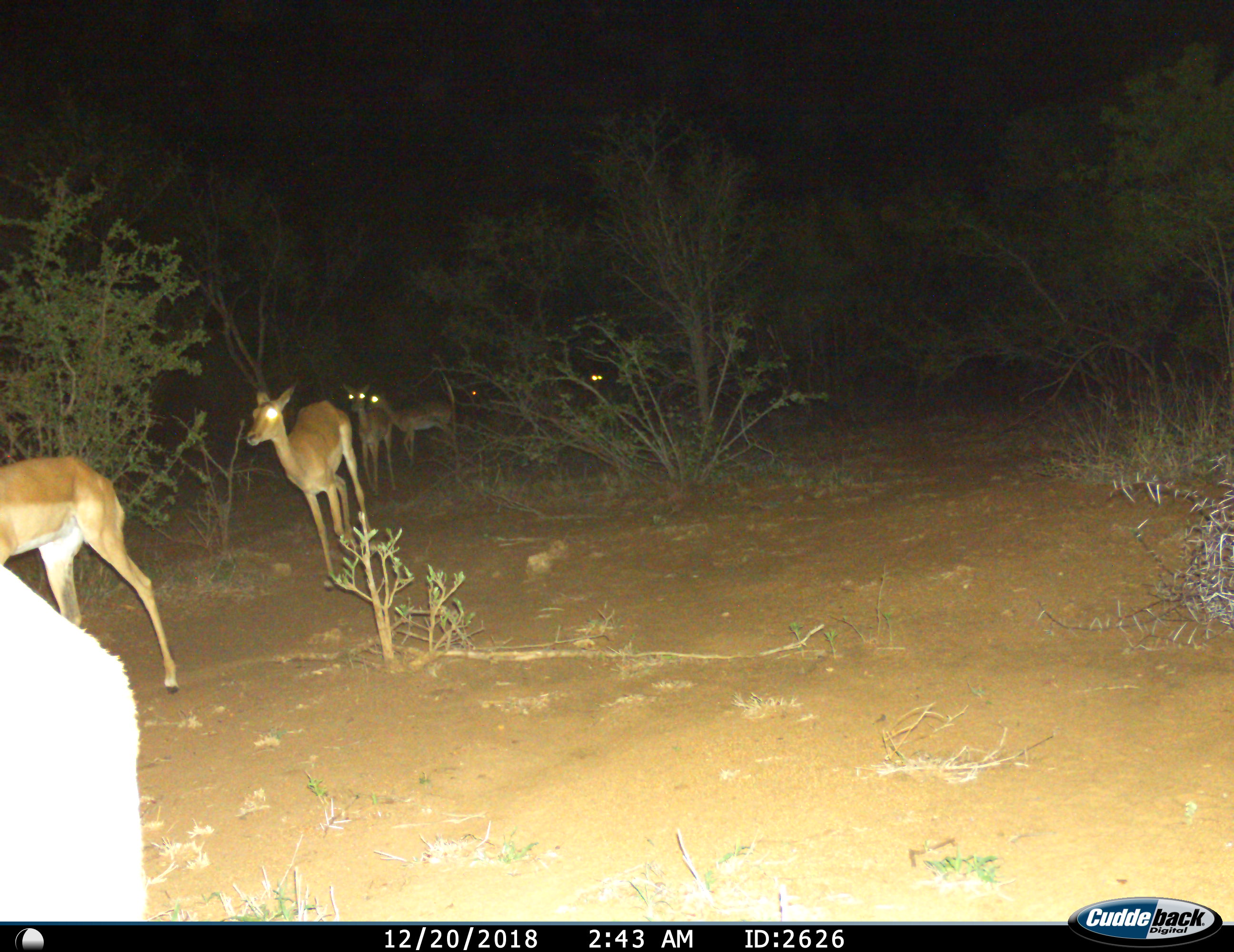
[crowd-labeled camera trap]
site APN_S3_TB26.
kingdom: Animalia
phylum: Chordata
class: Mammalia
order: Artiodactyla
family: Bovidae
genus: Aepyceros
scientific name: Aepyceros melampus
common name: impala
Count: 7.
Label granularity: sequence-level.